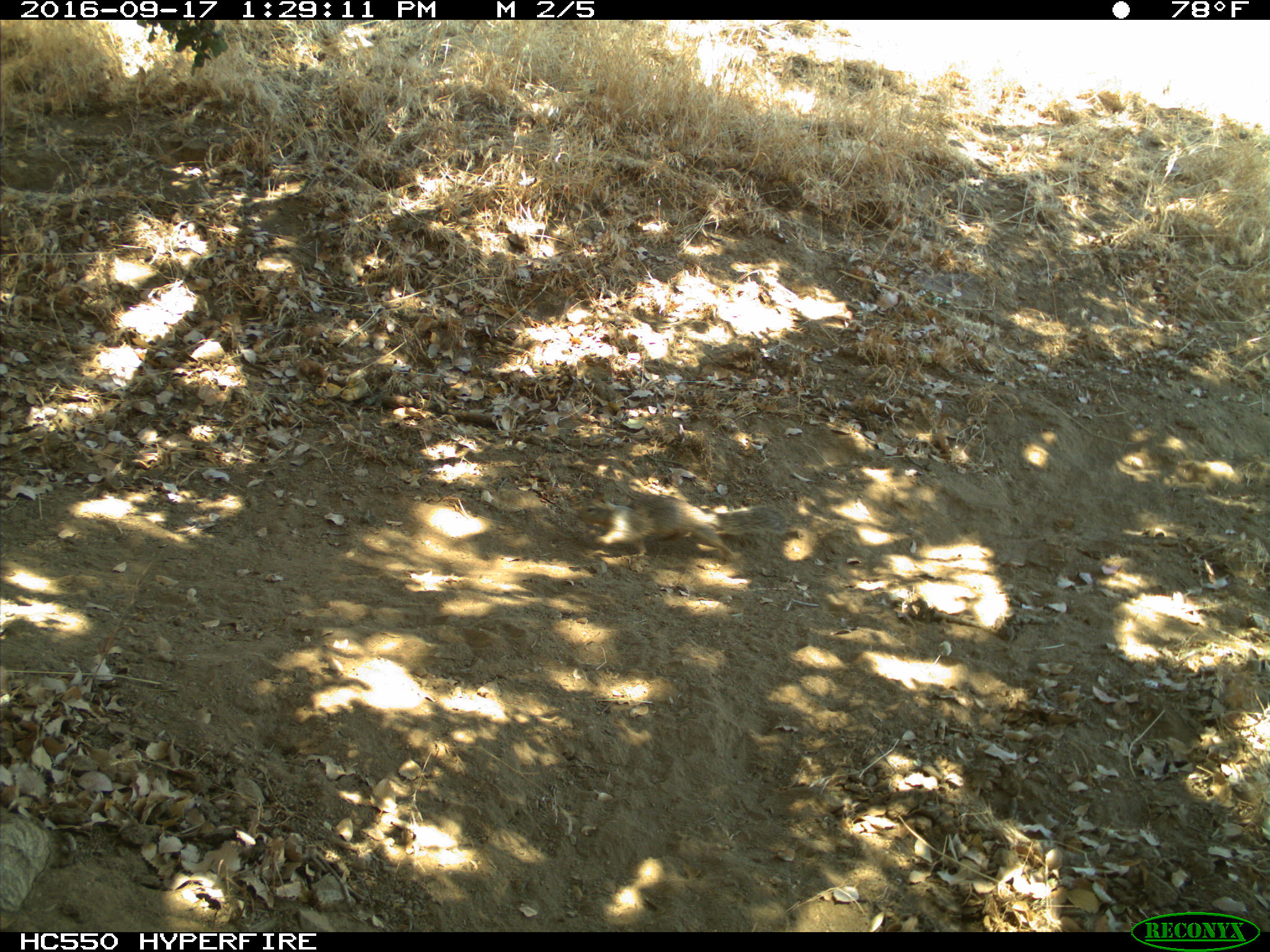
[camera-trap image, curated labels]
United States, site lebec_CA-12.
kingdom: Animalia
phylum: Chordata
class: Mammalia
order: Rodentia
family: Sciuridae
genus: Otospermophilus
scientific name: Otospermophilus beecheyi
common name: california ground squirrel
Otospermophilus beecheyi (california ground squirrel).